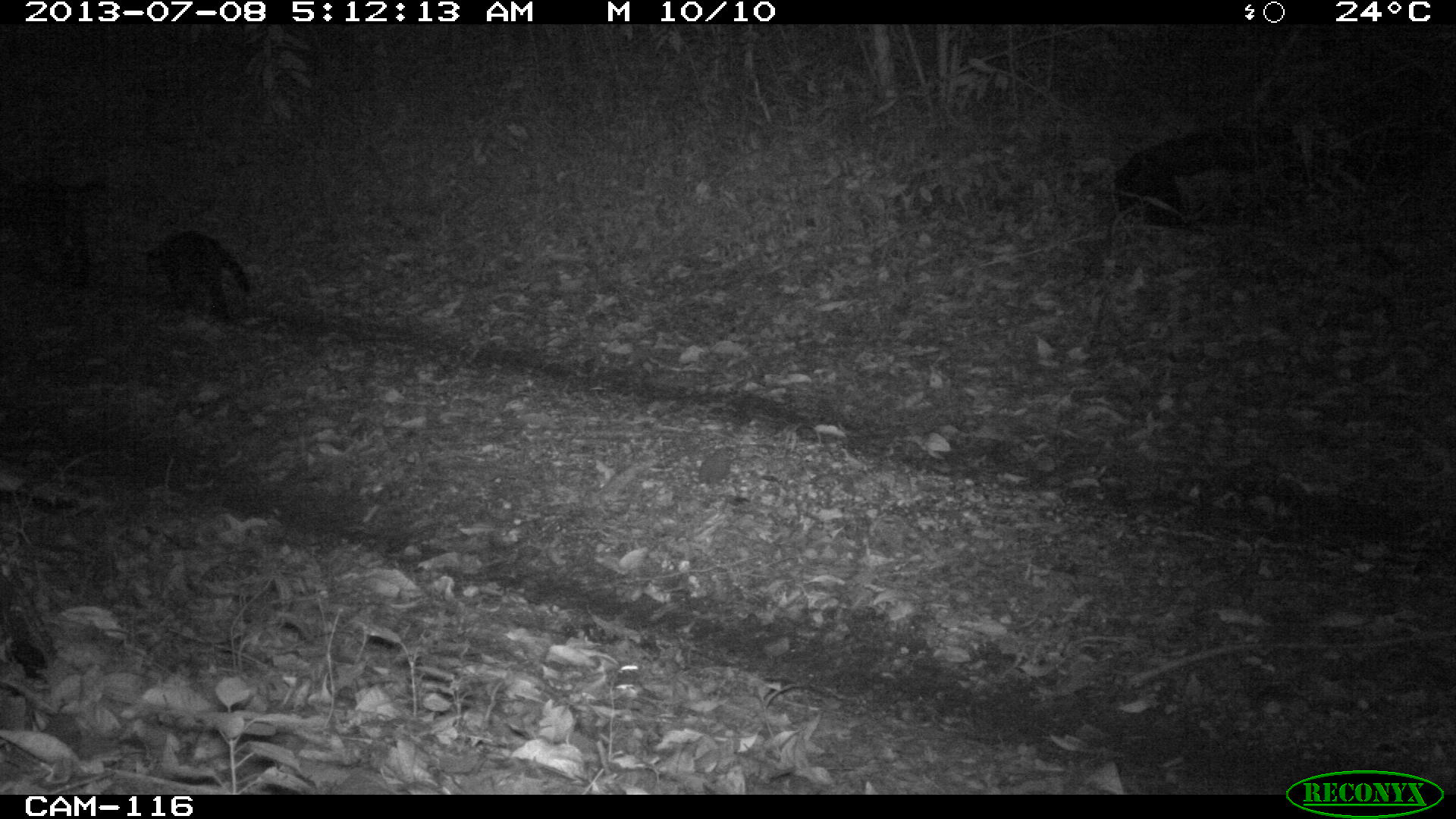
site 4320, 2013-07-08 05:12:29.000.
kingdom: Animalia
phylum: Chordata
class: Mammalia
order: Carnivora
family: Felidae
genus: Leopardus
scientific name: Leopardus pardalis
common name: ocelot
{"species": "Leopardus pardalis (ocelot)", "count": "1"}